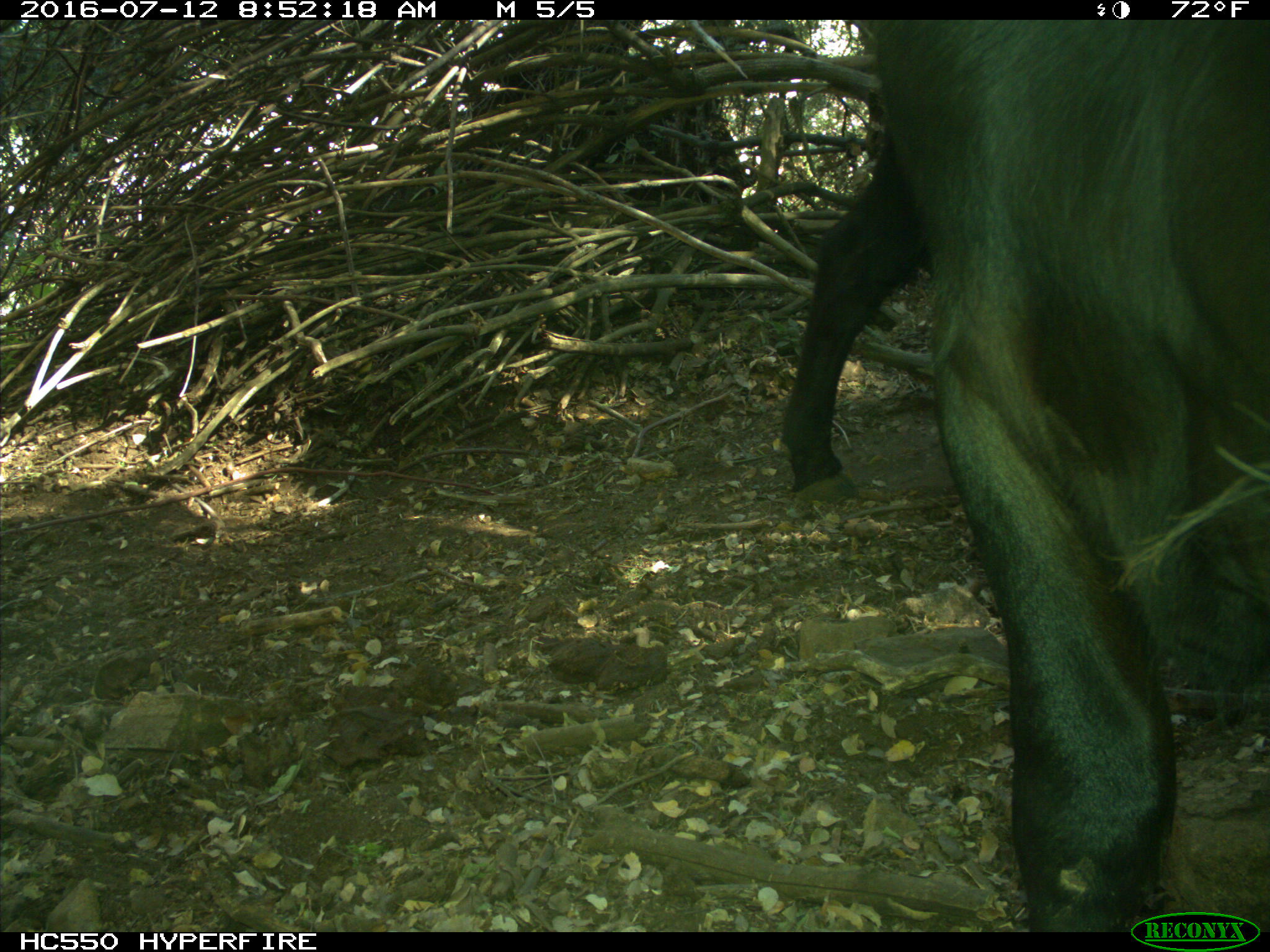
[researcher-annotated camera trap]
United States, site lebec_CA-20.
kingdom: Animalia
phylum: Chordata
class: Mammalia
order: Artiodactyla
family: Bovidae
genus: Bos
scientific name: Bos taurus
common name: domestic cow